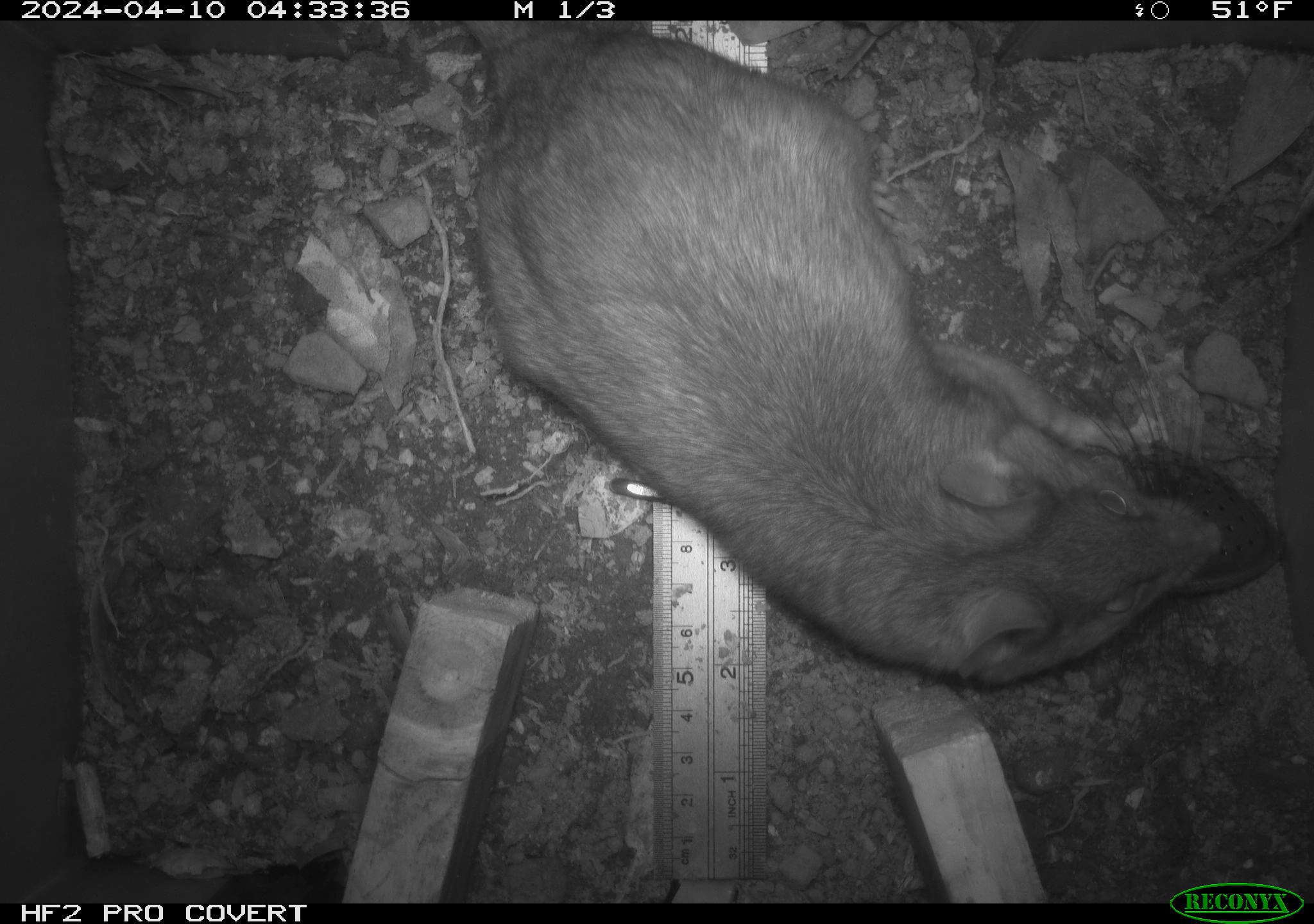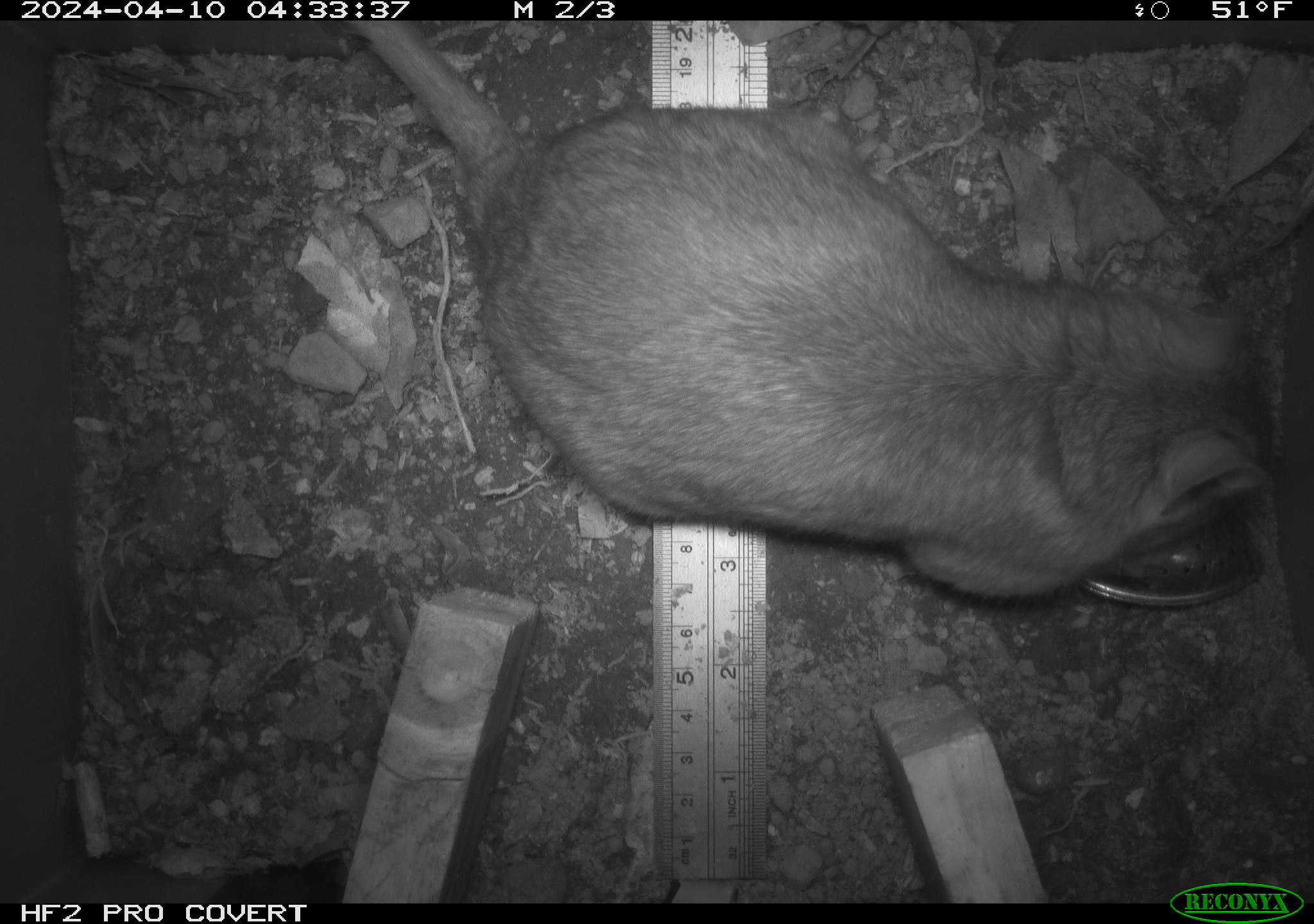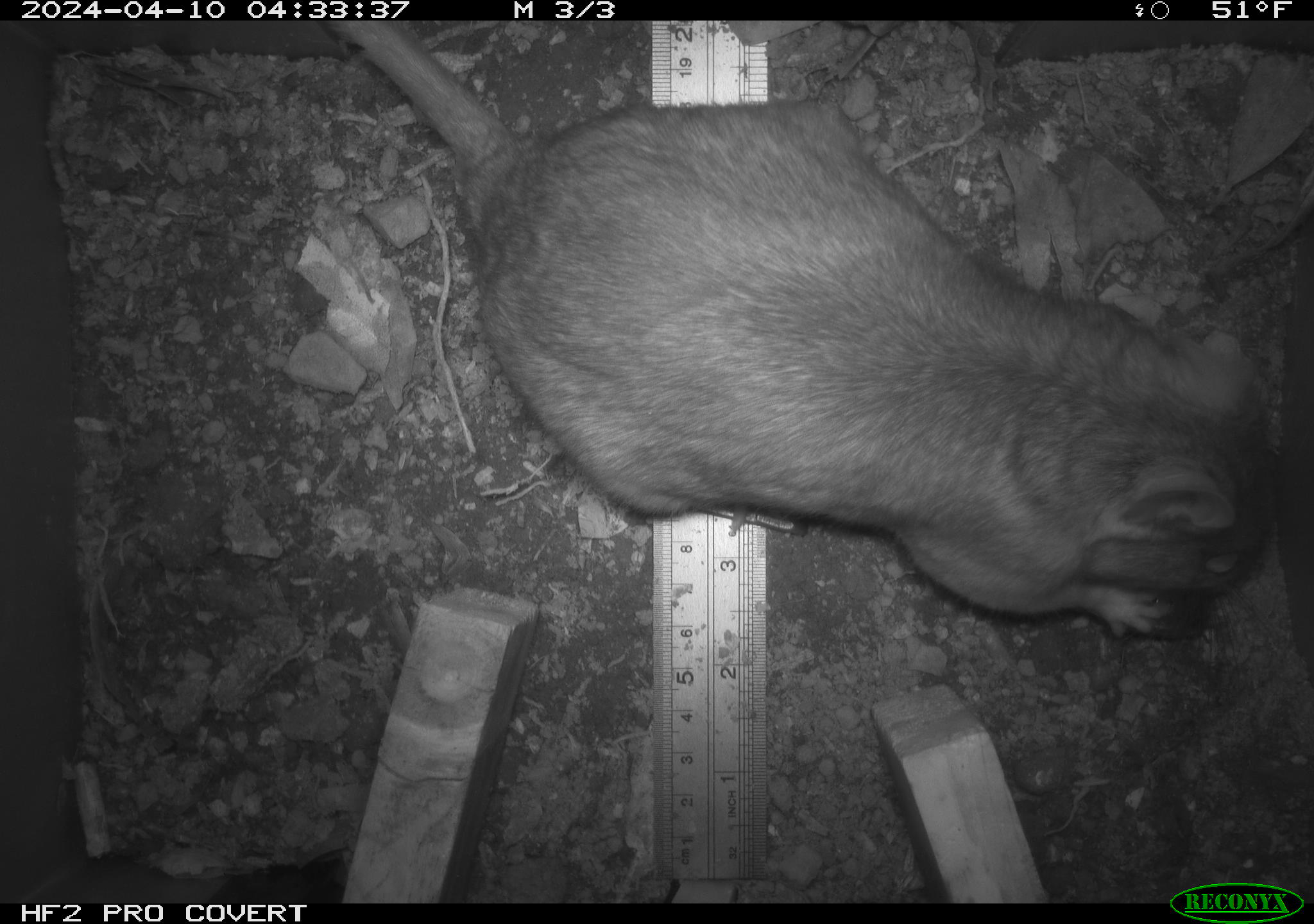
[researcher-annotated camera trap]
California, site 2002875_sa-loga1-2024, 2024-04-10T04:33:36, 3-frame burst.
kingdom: Animalia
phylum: Chordata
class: Mammalia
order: Rodentia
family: Cricetidae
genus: Neotoma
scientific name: Neotoma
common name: pack rat or woodrat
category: neotoma species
Neotoma species (pack rat or woodrat) (Neotoma).